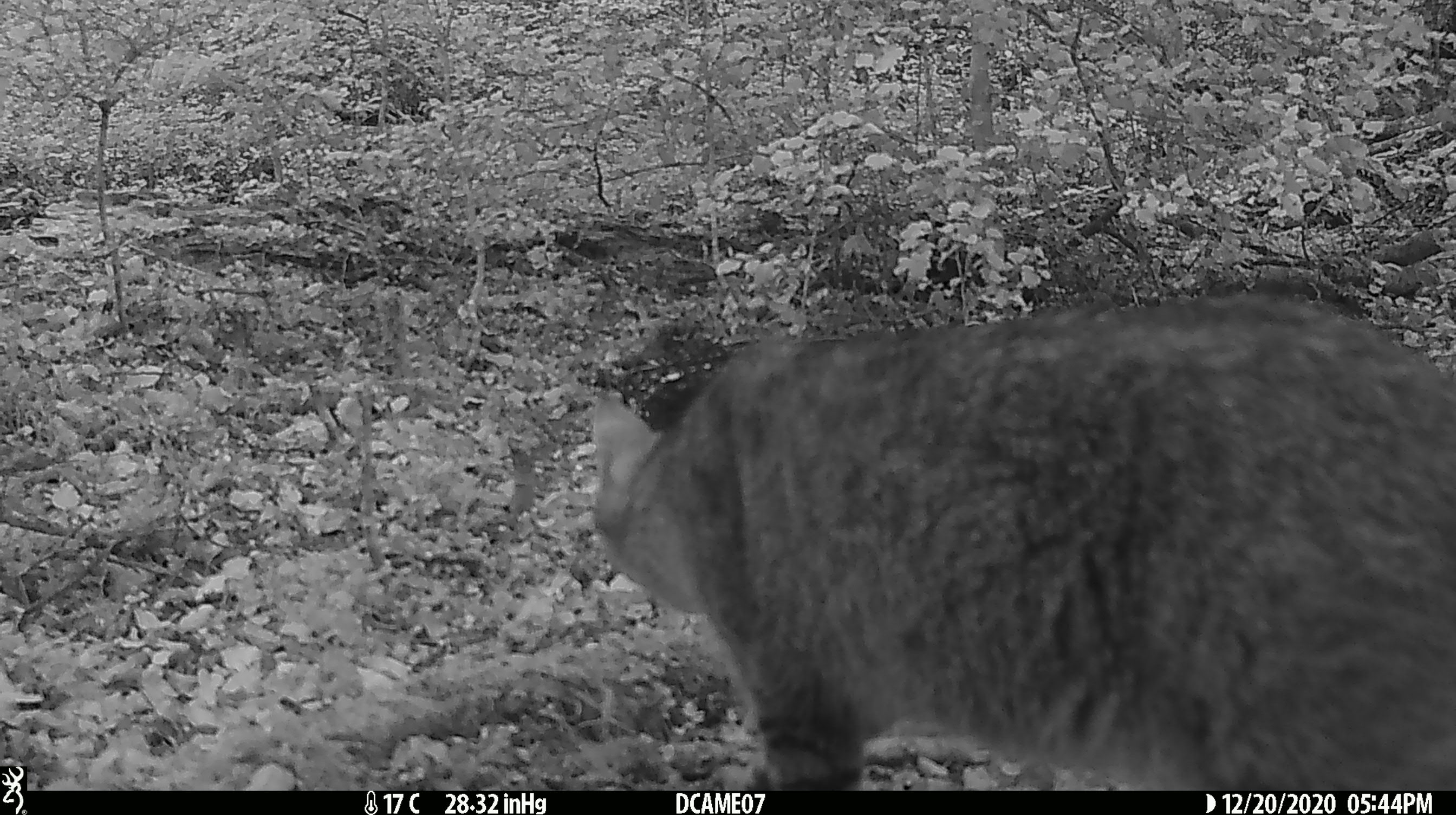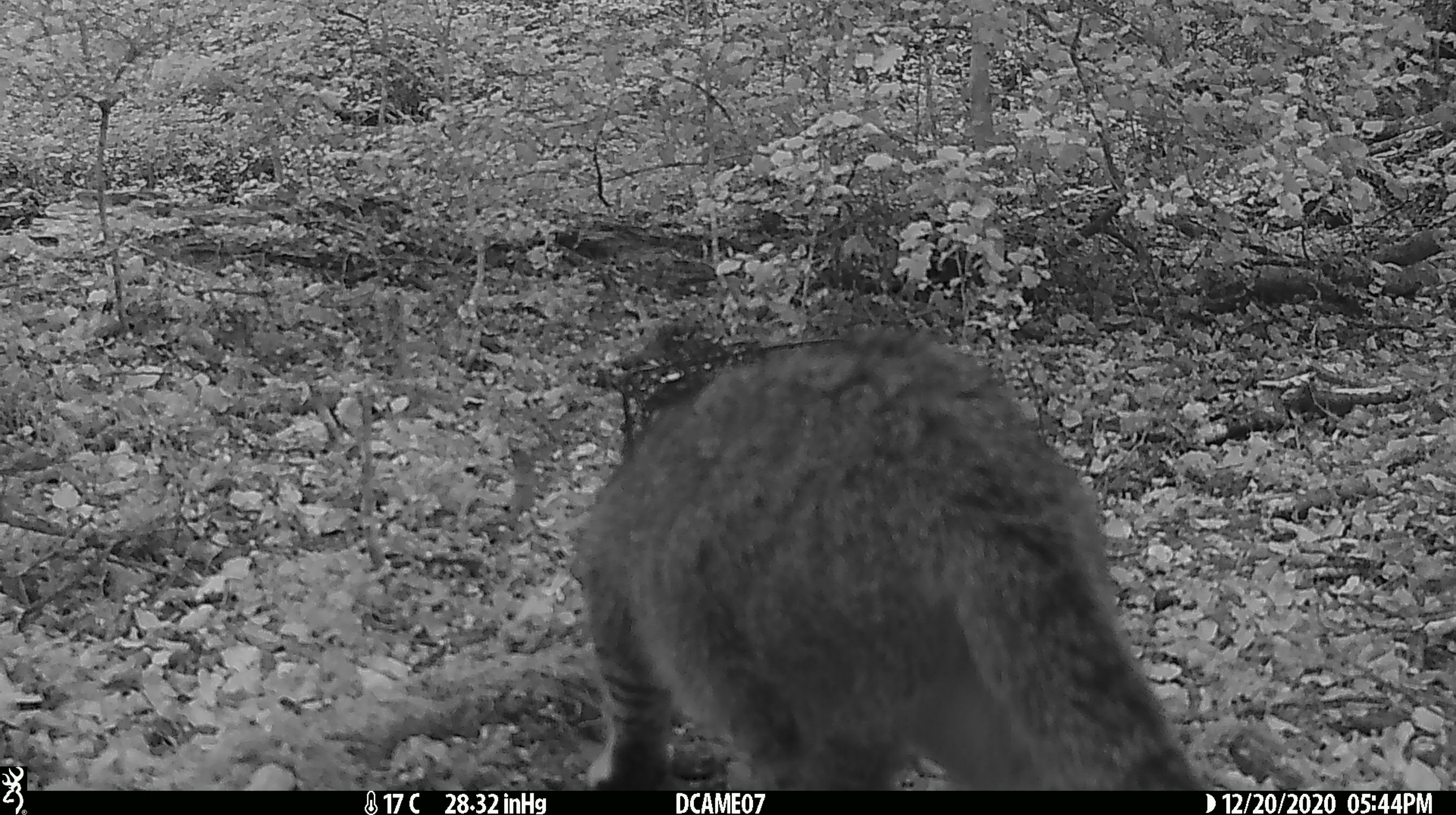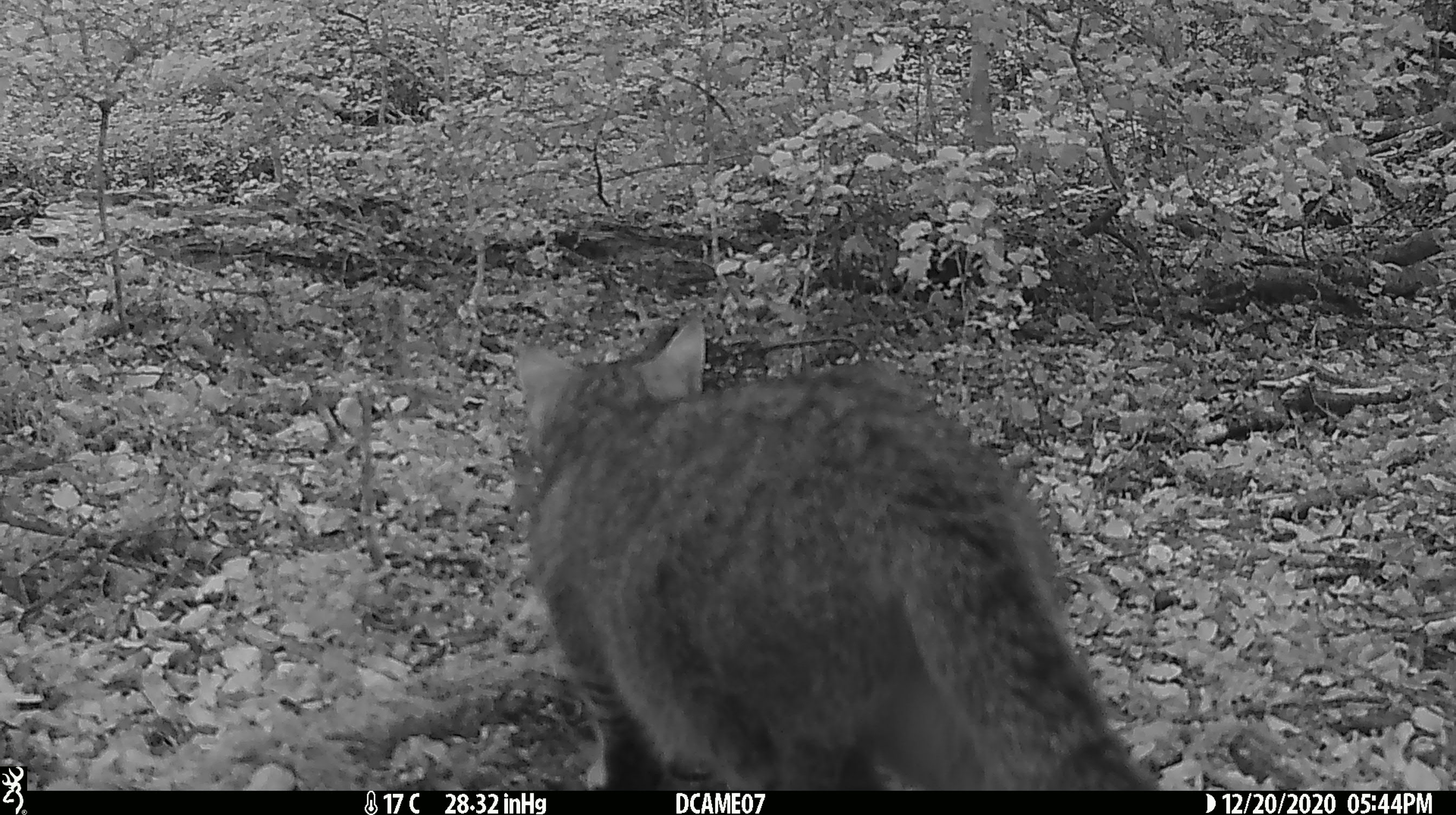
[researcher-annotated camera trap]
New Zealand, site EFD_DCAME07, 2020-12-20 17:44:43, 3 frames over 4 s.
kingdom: Animalia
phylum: Chordata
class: Mammalia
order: Carnivora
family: Felidae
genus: Felis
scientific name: Felis catus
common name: domestic cat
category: cat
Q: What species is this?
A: Cat (domestic cat) (Felis catus).